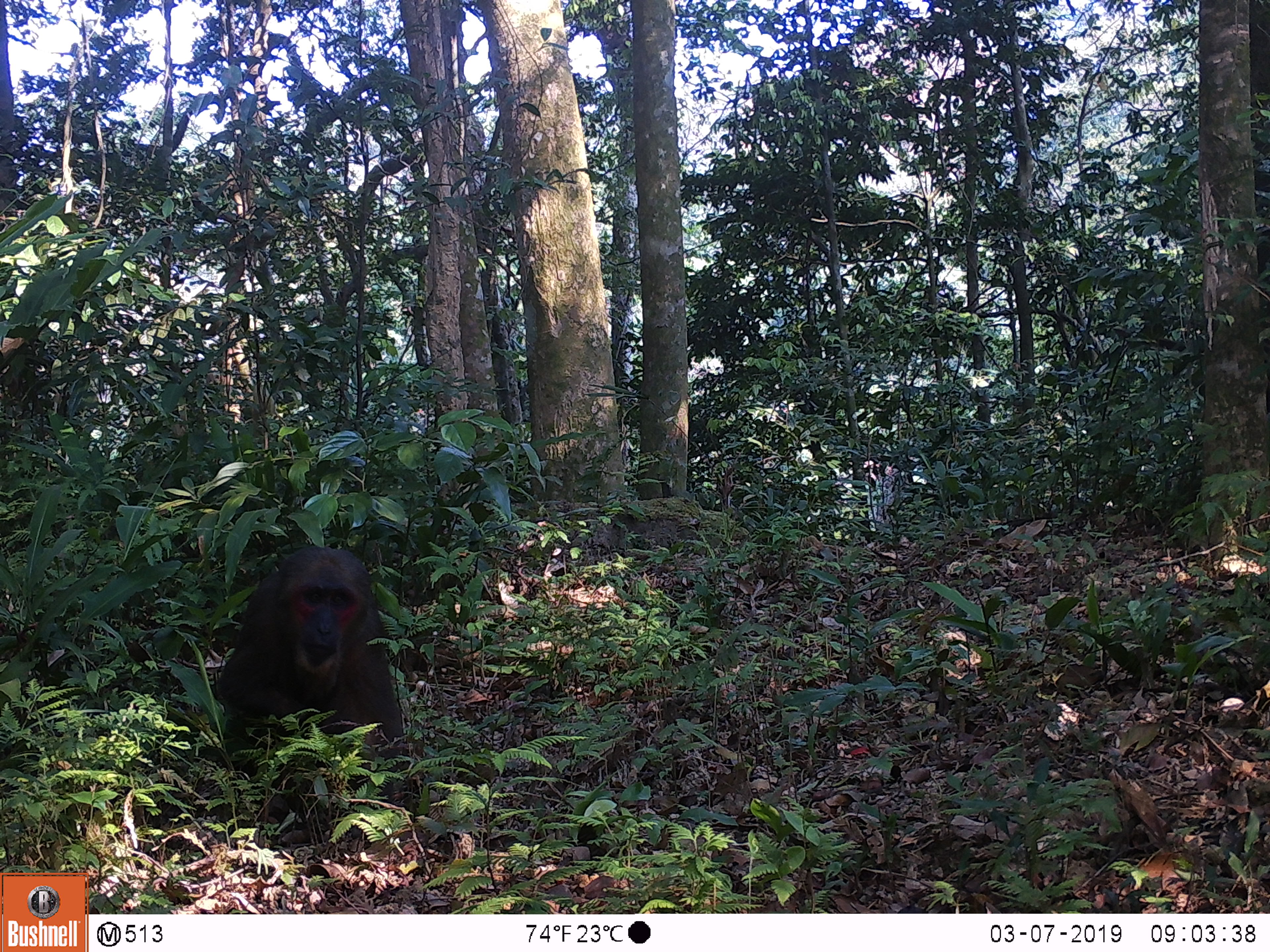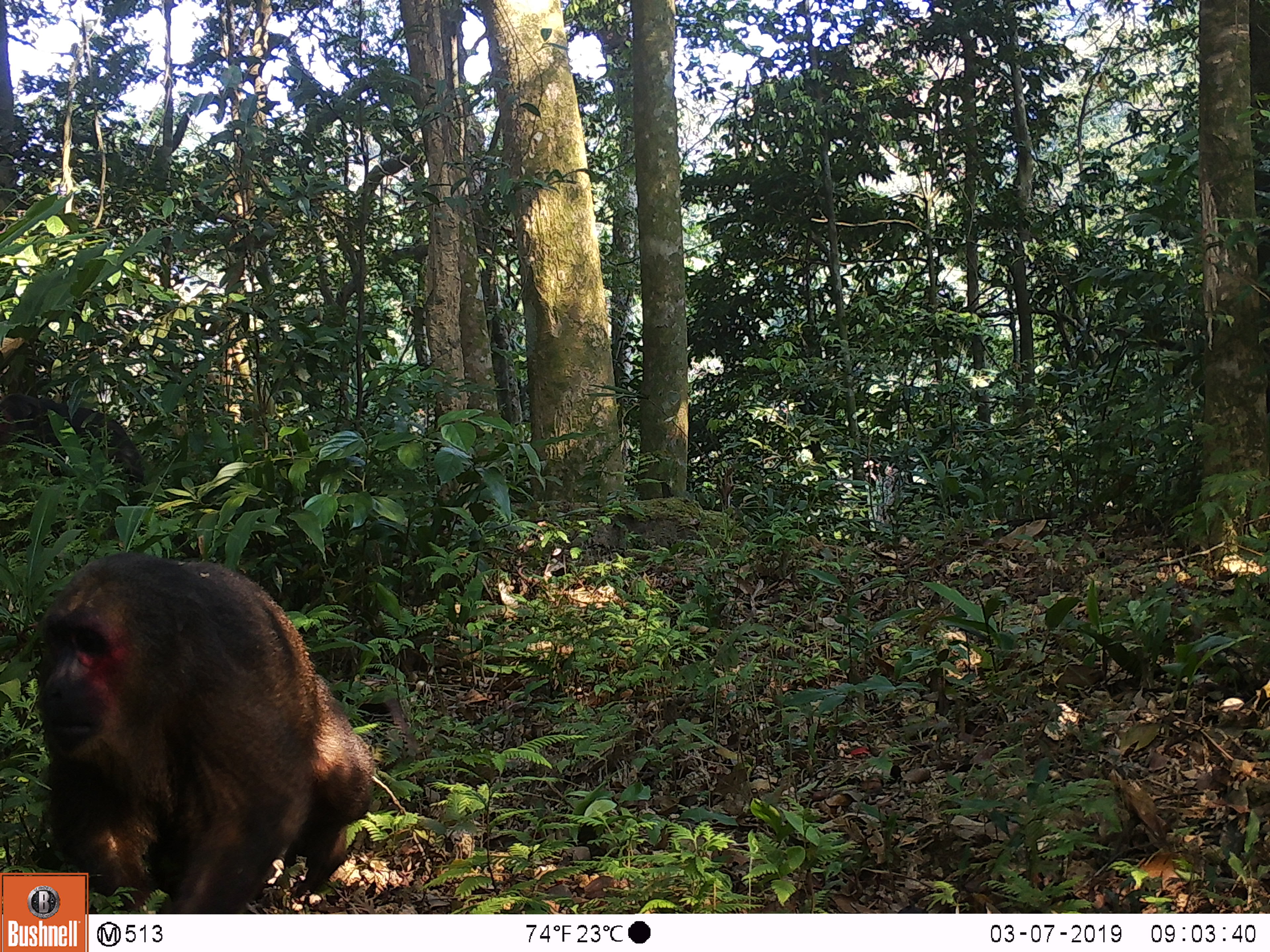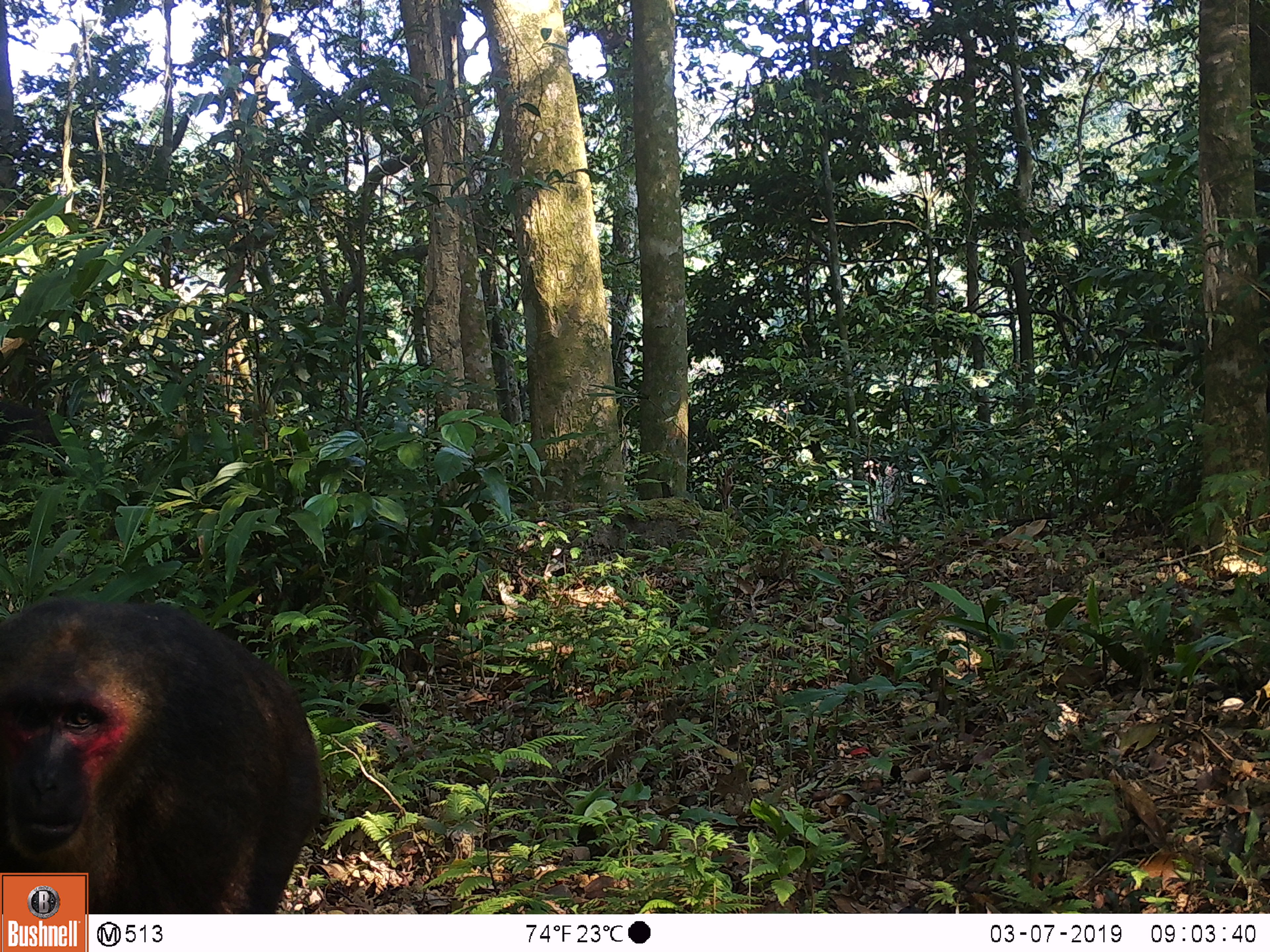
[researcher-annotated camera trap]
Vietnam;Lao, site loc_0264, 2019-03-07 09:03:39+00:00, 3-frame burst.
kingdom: Animalia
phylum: Chordata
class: Mammalia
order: Primates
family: Cercopithecidae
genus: Macaca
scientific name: Macaca arctoides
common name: stump-tailed macaque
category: stump tailed macaque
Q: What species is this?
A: Stump tailed macaque (stump-tailed macaque) (Macaca arctoides).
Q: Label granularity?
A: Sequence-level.